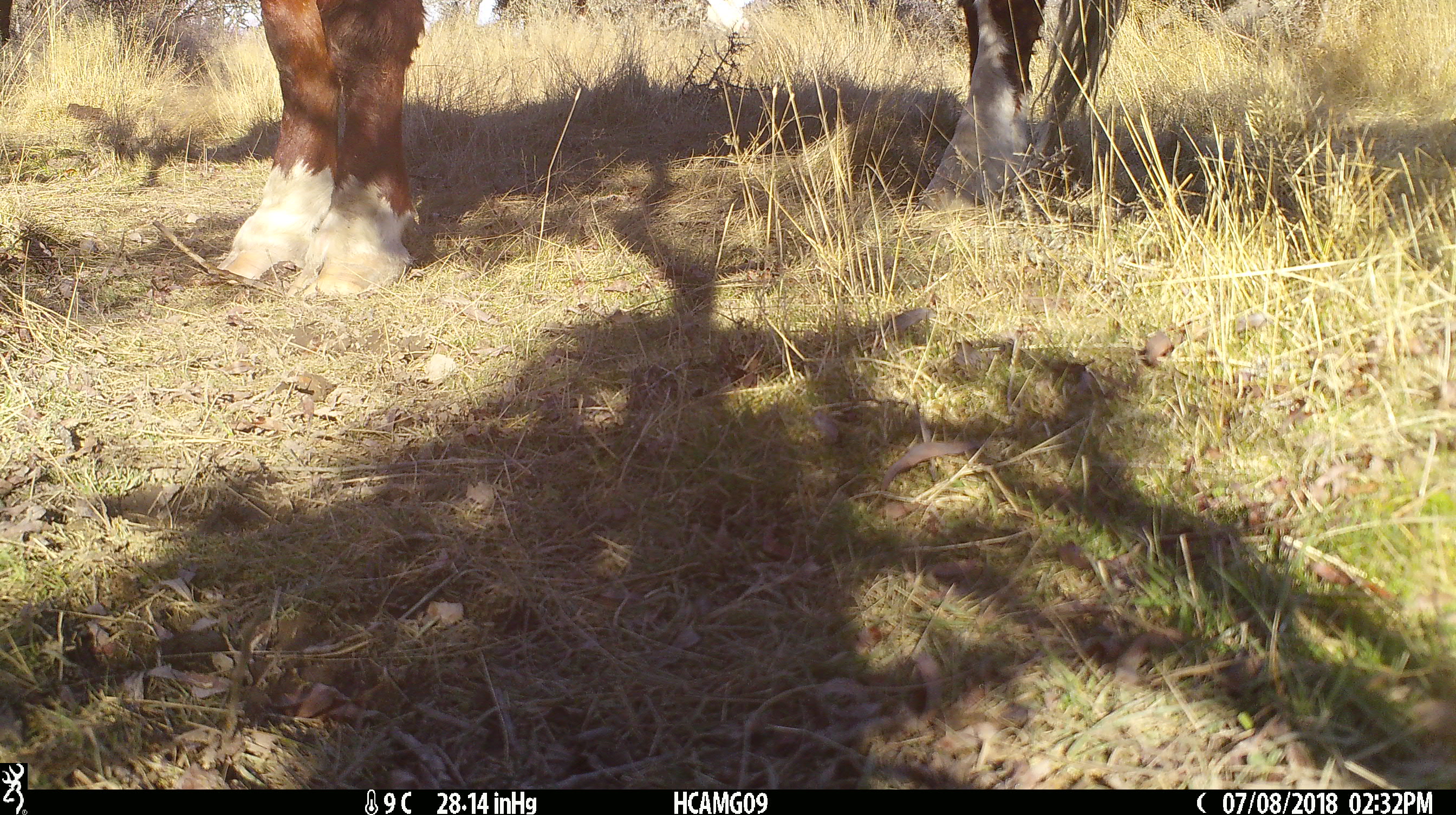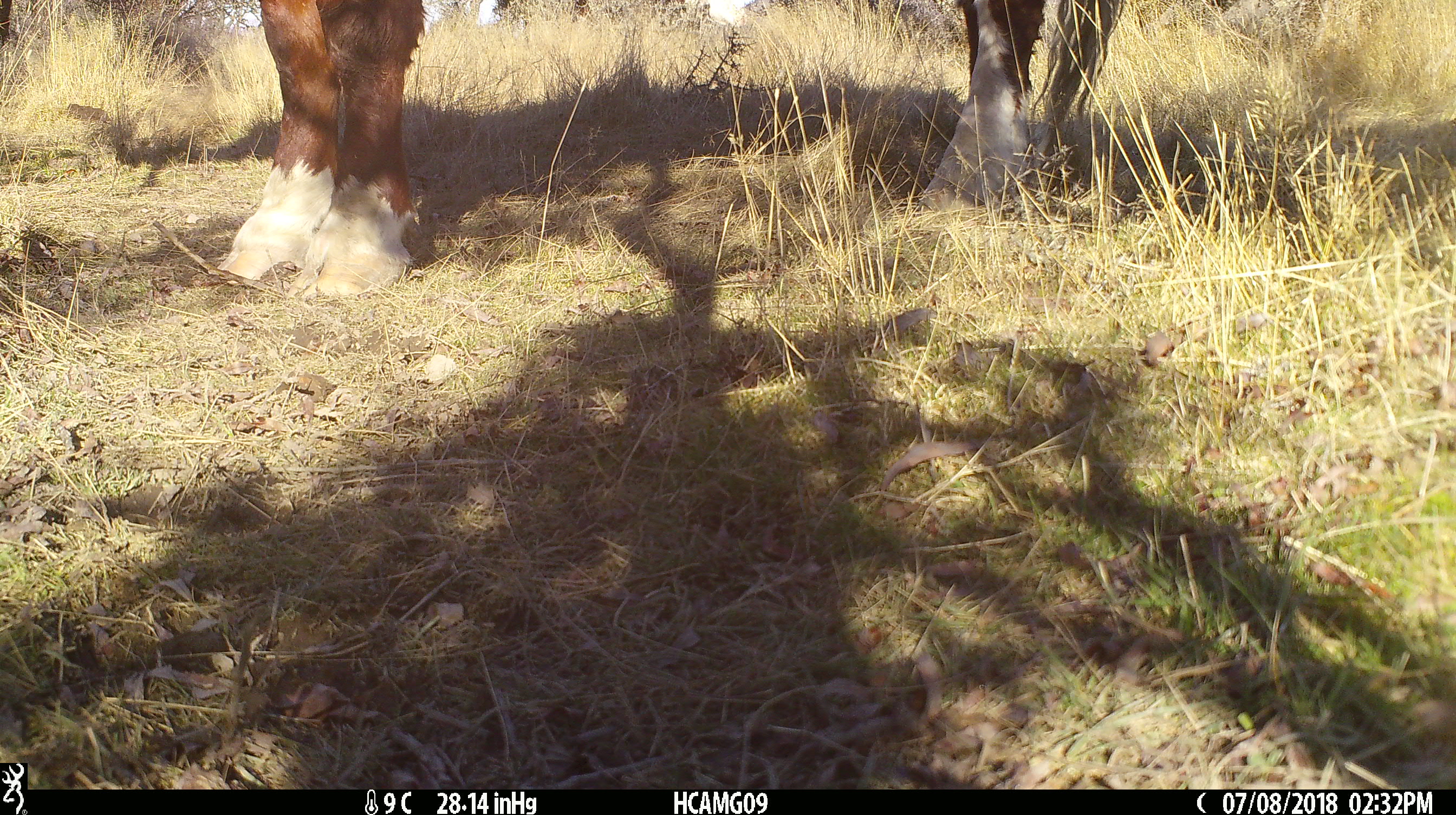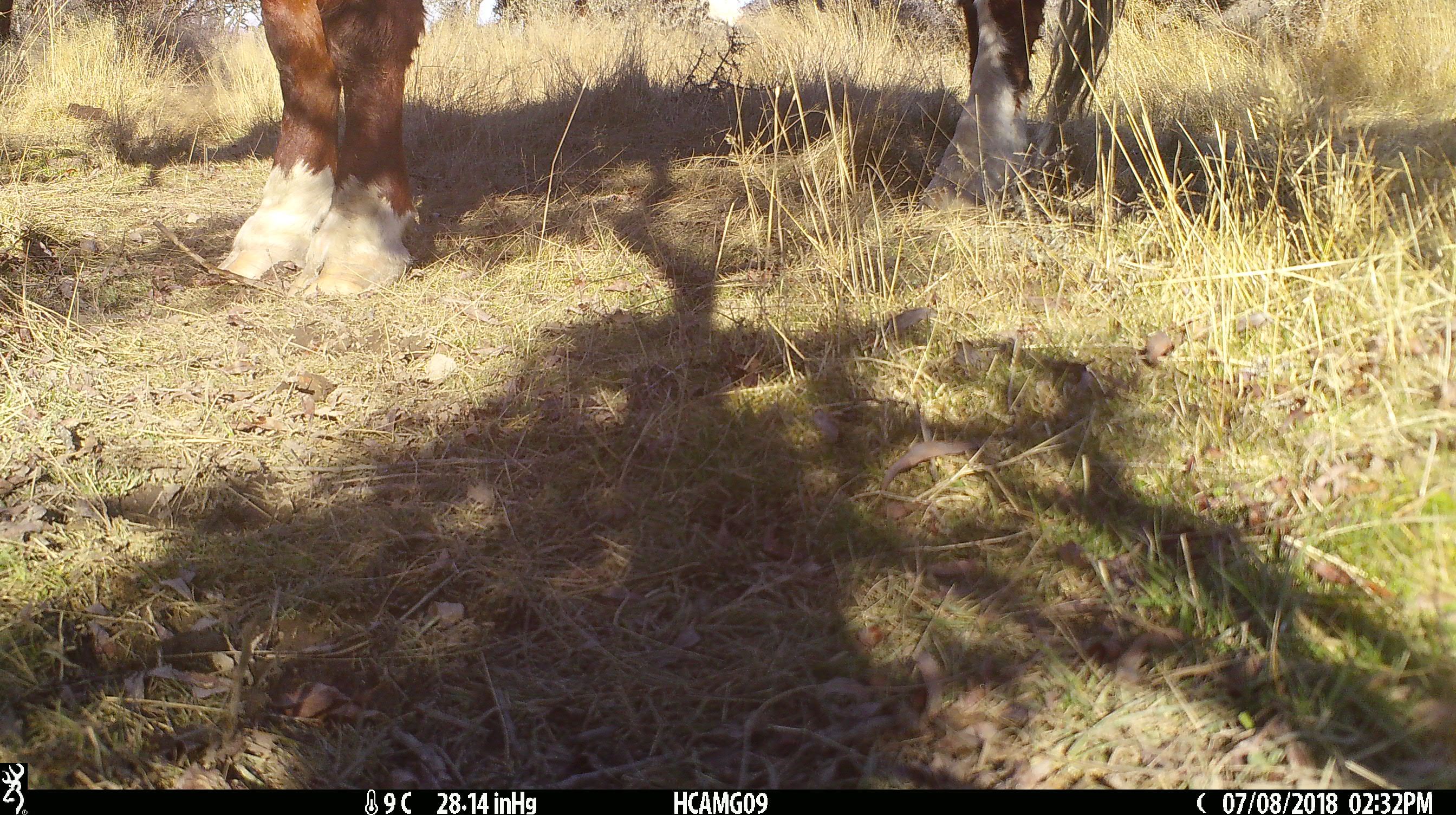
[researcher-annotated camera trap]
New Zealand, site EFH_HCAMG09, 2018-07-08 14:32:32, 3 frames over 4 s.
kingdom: Animalia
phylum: Chordata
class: Mammalia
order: Artiodactyla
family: Bovidae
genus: Bos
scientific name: Bos taurus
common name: domestic cow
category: cow